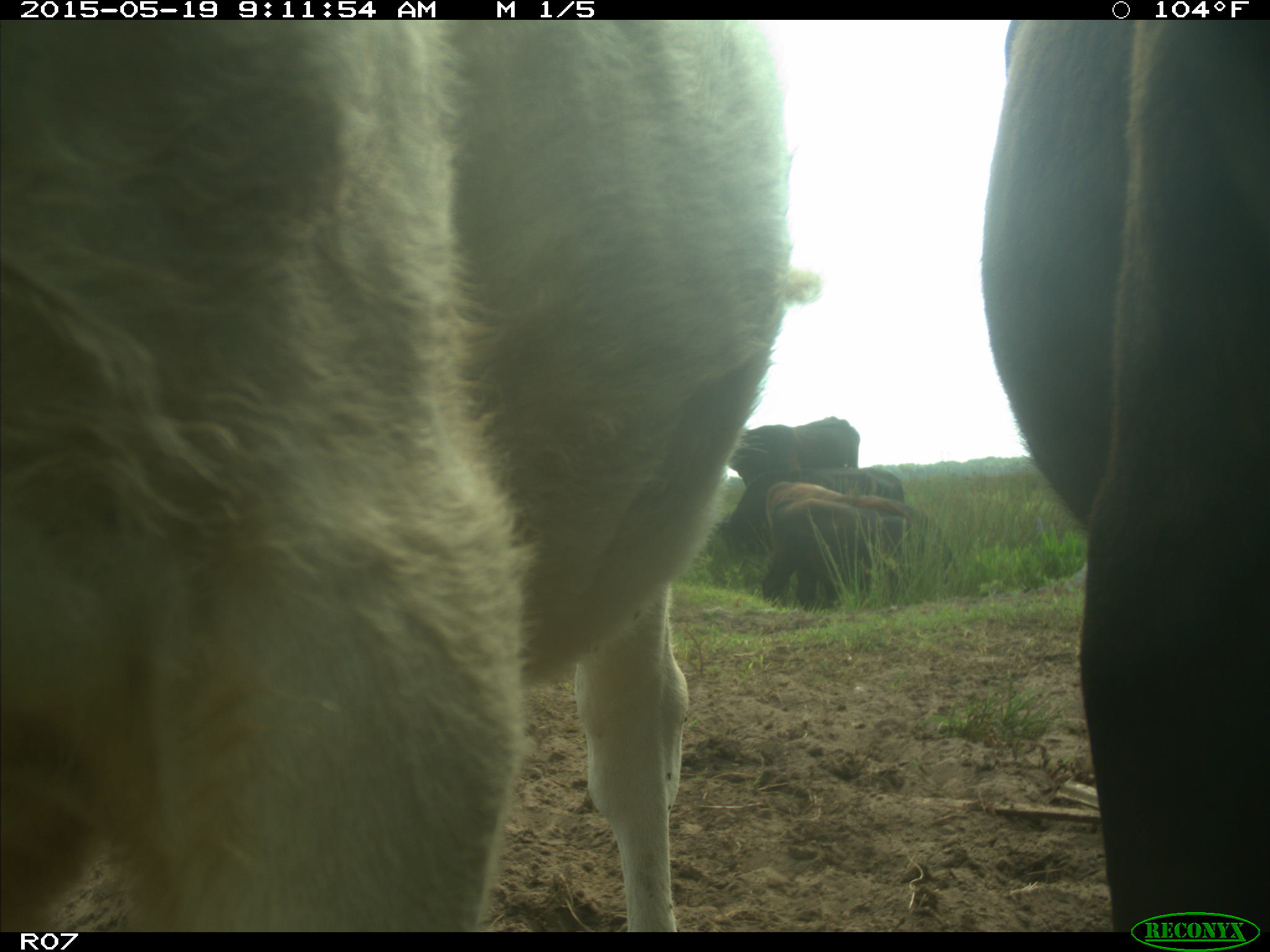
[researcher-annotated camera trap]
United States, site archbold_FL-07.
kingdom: Animalia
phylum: Chordata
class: Mammalia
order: Artiodactyla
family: Bovidae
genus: Bos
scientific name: Bos taurus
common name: domestic cow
Bos taurus (domestic cow).